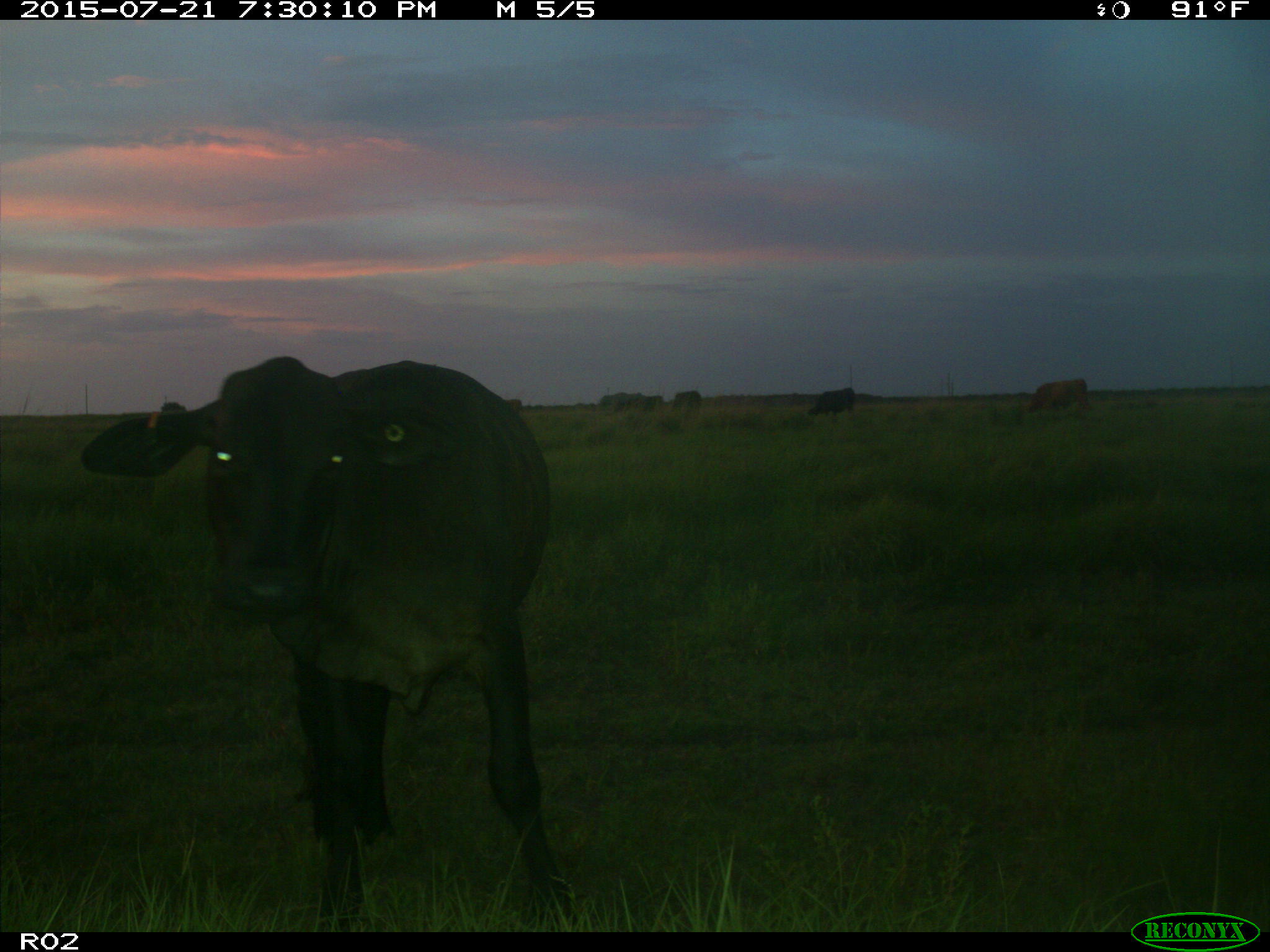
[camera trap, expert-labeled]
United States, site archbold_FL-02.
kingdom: Animalia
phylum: Chordata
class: Mammalia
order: Artiodactyla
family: Bovidae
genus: Bos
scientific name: Bos taurus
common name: domestic cow